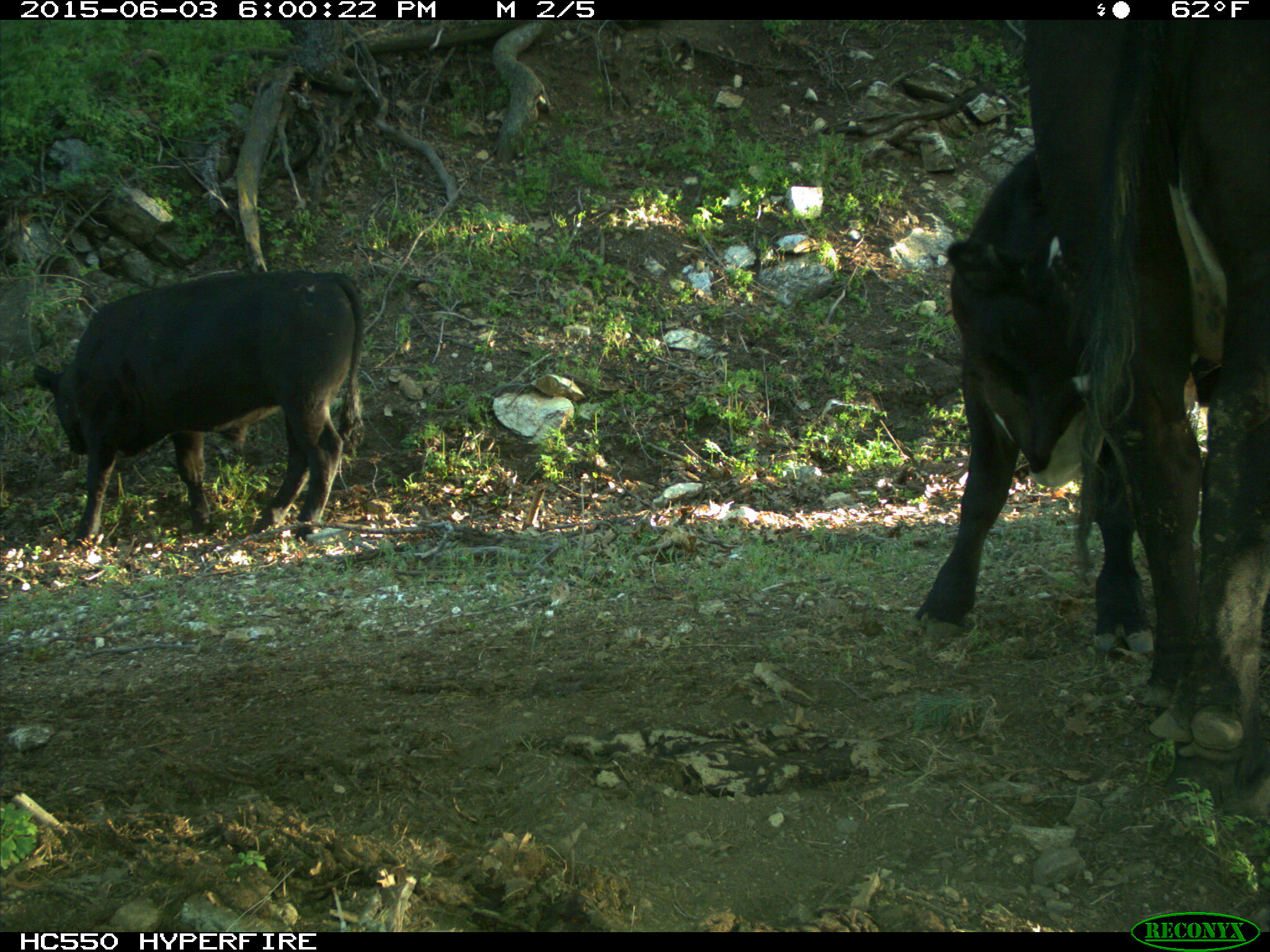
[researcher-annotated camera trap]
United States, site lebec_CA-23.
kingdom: Animalia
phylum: Chordata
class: Mammalia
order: Artiodactyla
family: Bovidae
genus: Bos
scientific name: Bos taurus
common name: domestic cow